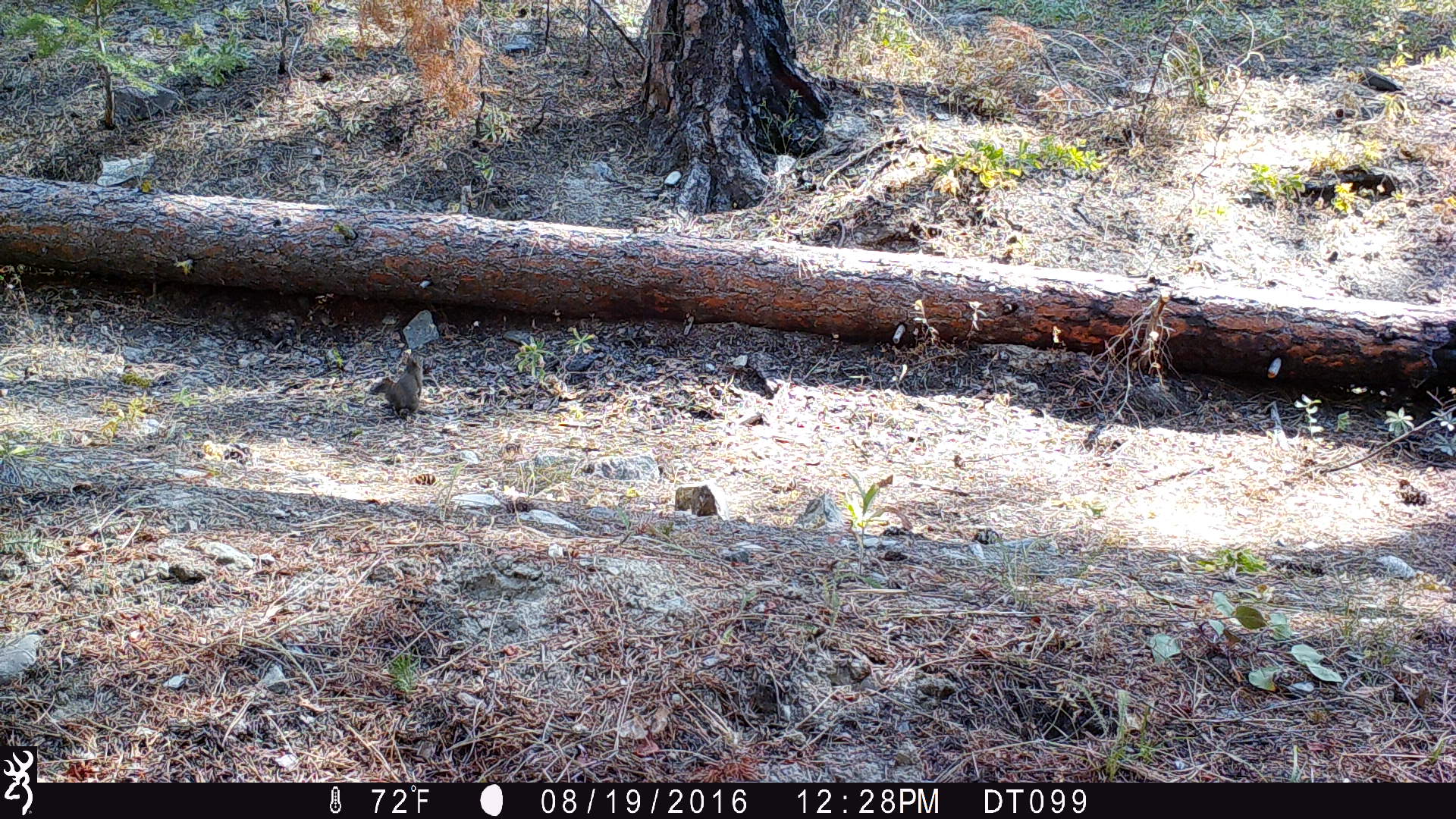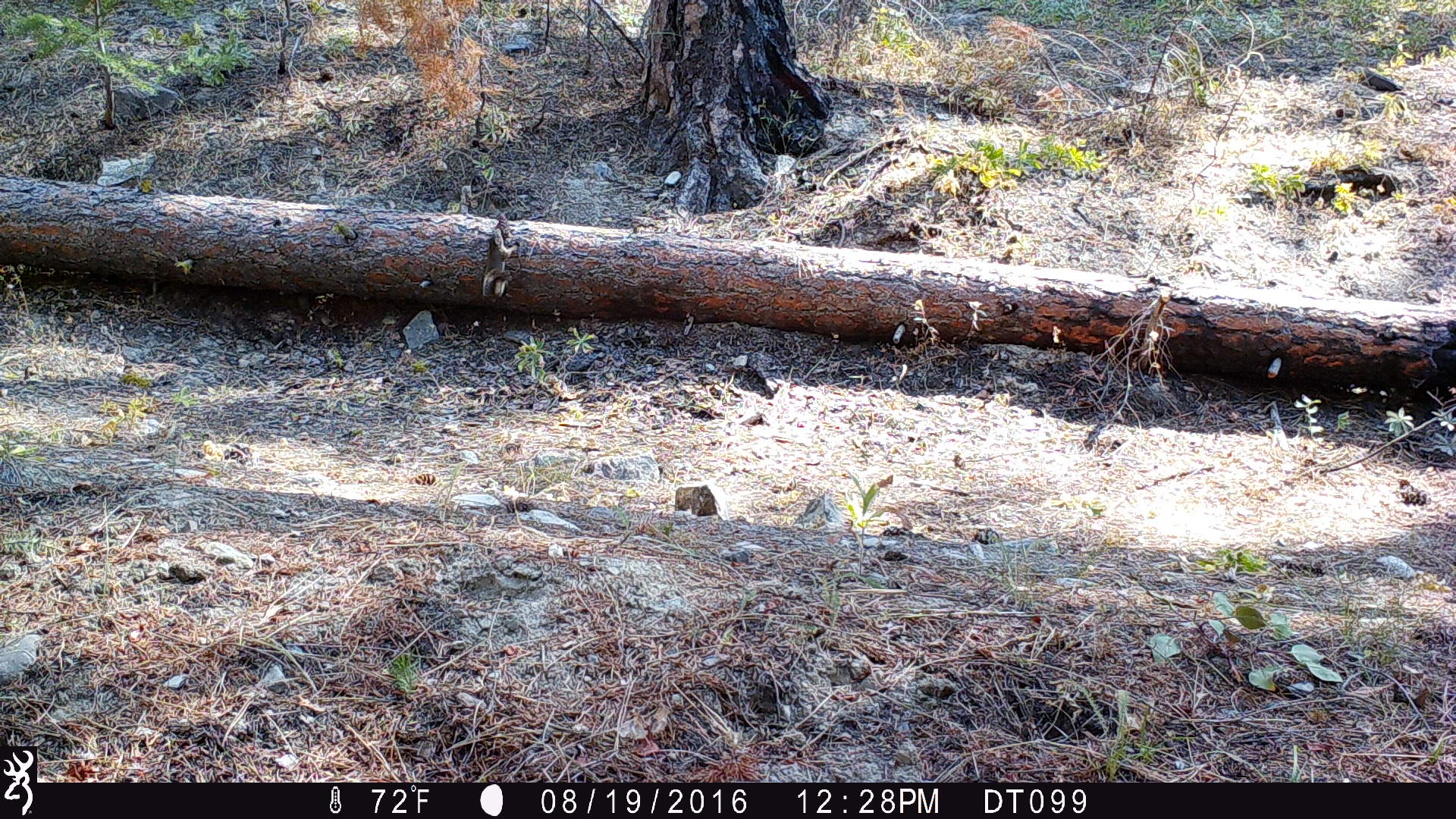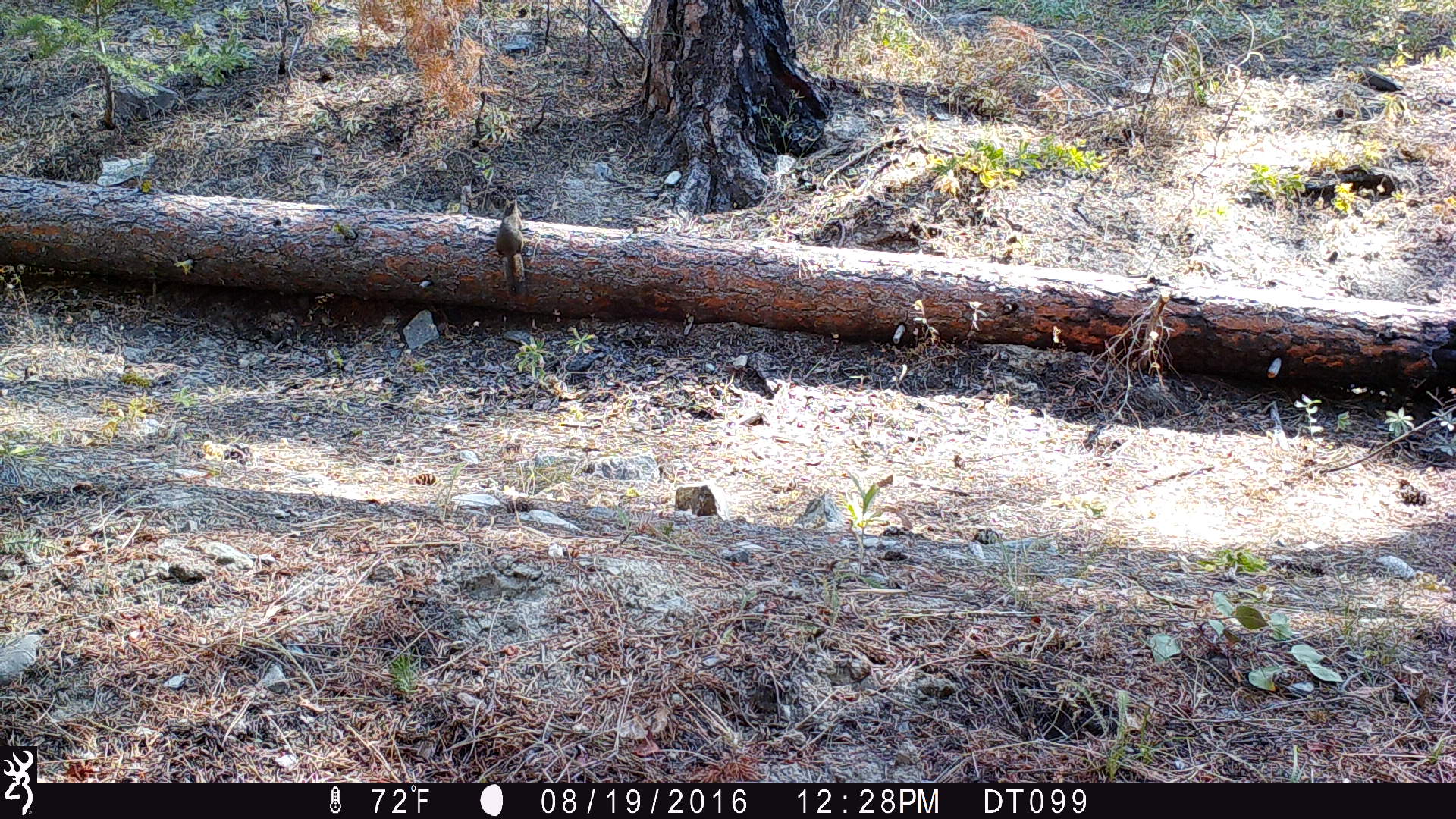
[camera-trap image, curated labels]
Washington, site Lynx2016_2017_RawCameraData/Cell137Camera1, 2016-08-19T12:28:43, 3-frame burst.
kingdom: Animalia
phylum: Chordata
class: Mammalia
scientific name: Mammalia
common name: small mammal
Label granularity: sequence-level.